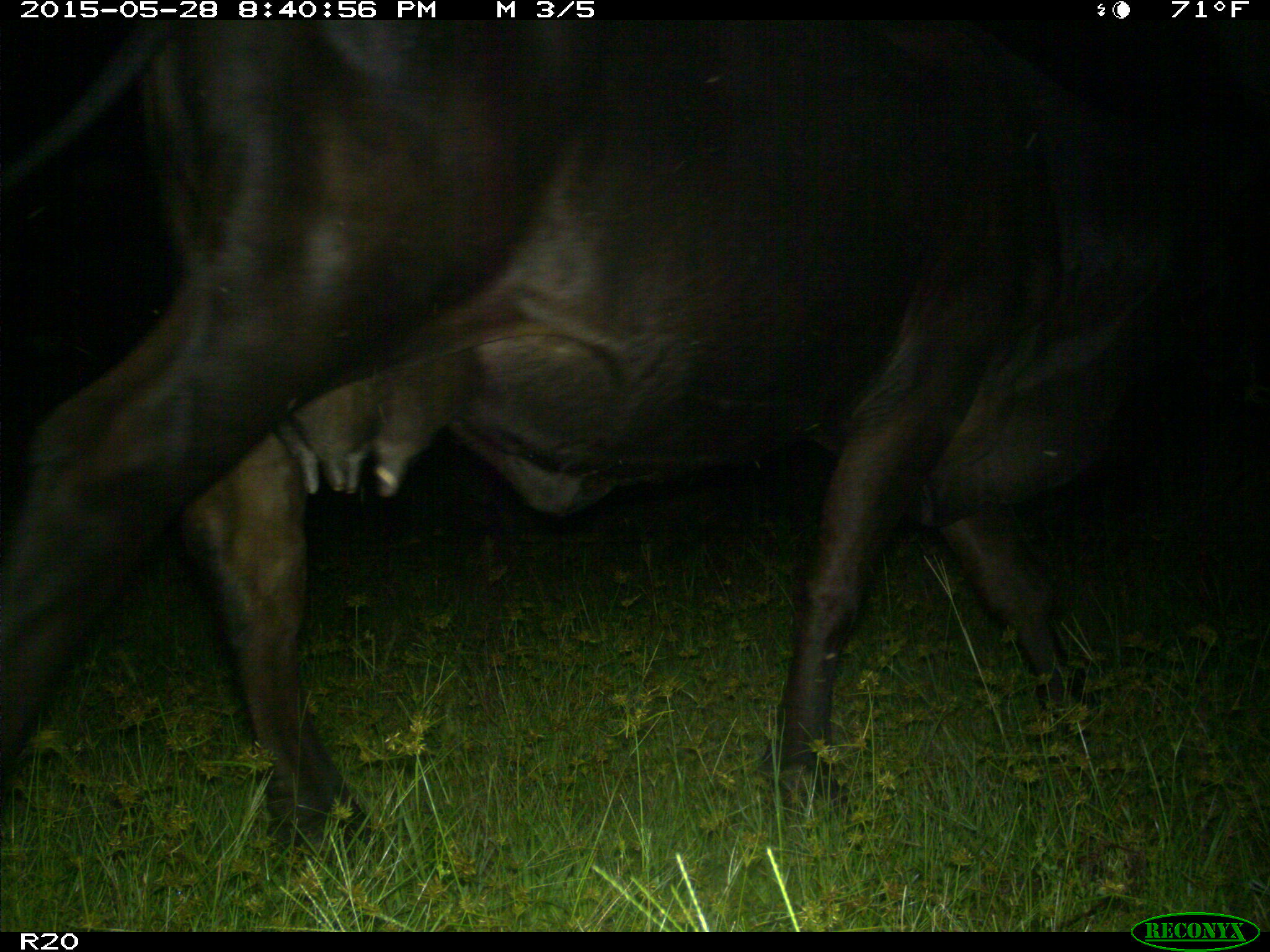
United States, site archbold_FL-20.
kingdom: Animalia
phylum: Chordata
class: Mammalia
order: Artiodactyla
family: Bovidae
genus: Bos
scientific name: Bos taurus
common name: domestic cow